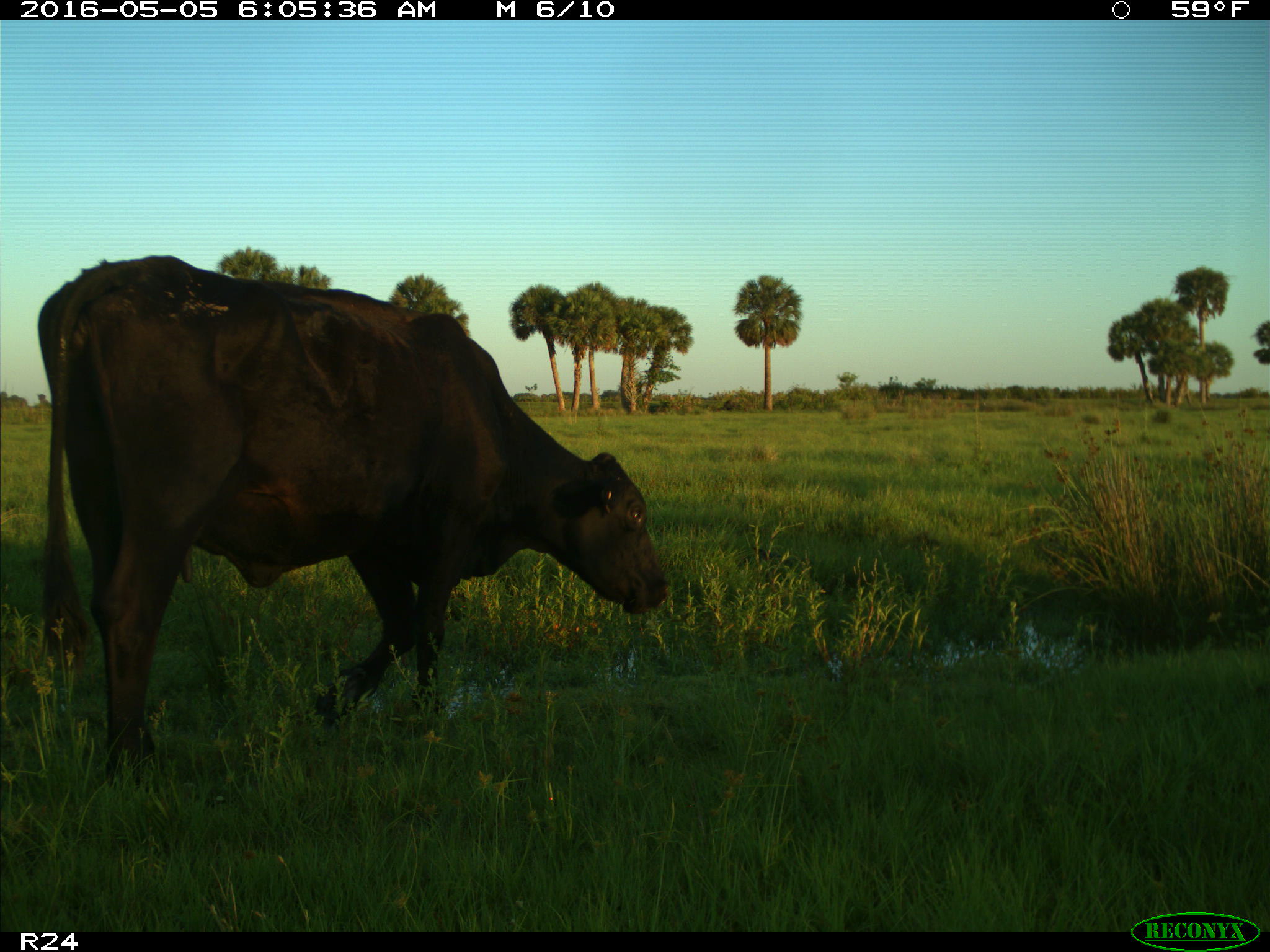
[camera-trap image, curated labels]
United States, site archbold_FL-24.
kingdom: Animalia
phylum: Chordata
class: Mammalia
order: Artiodactyla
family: Bovidae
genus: Bos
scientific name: Bos taurus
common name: domestic cow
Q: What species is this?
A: Bos taurus (domestic cow).